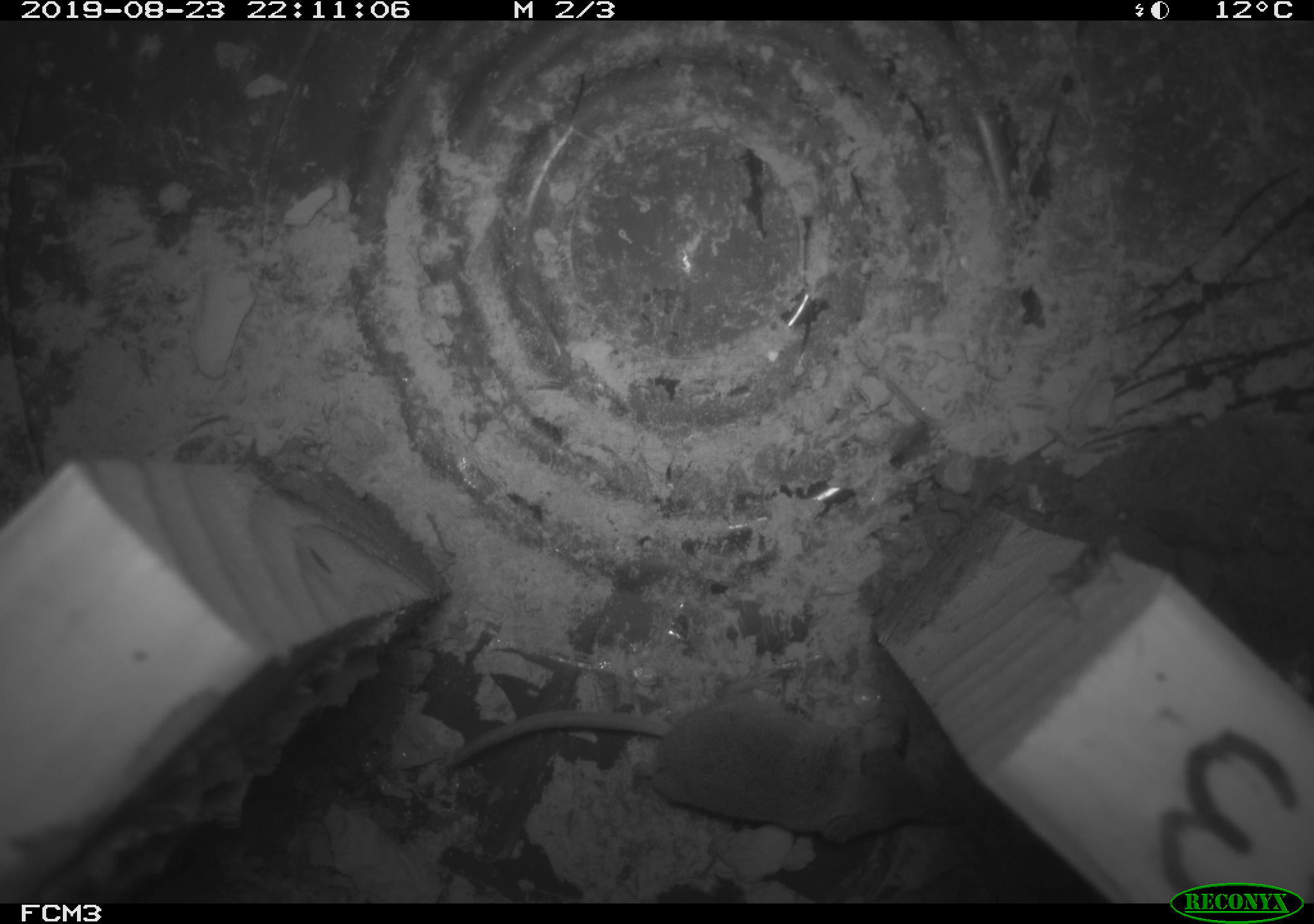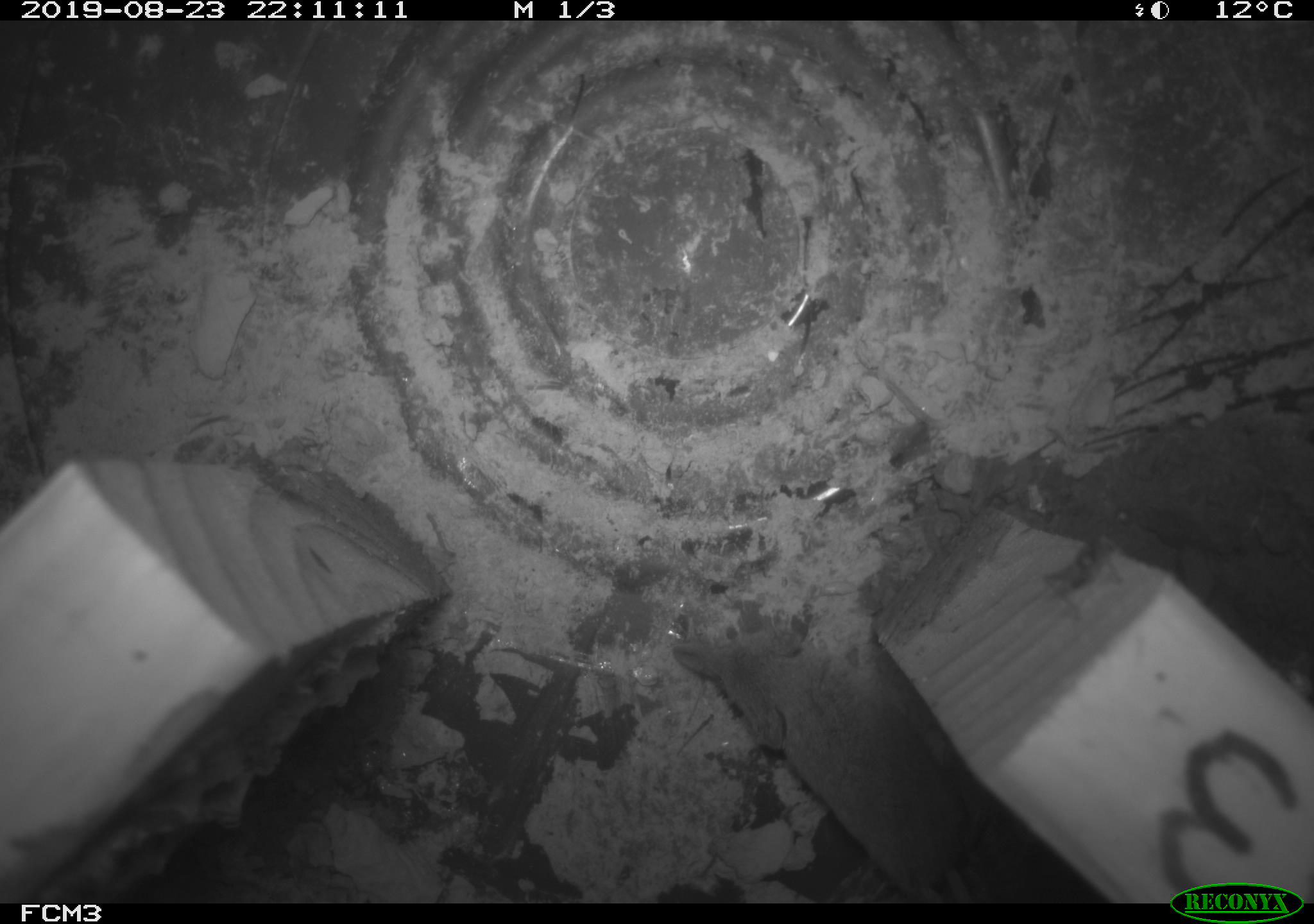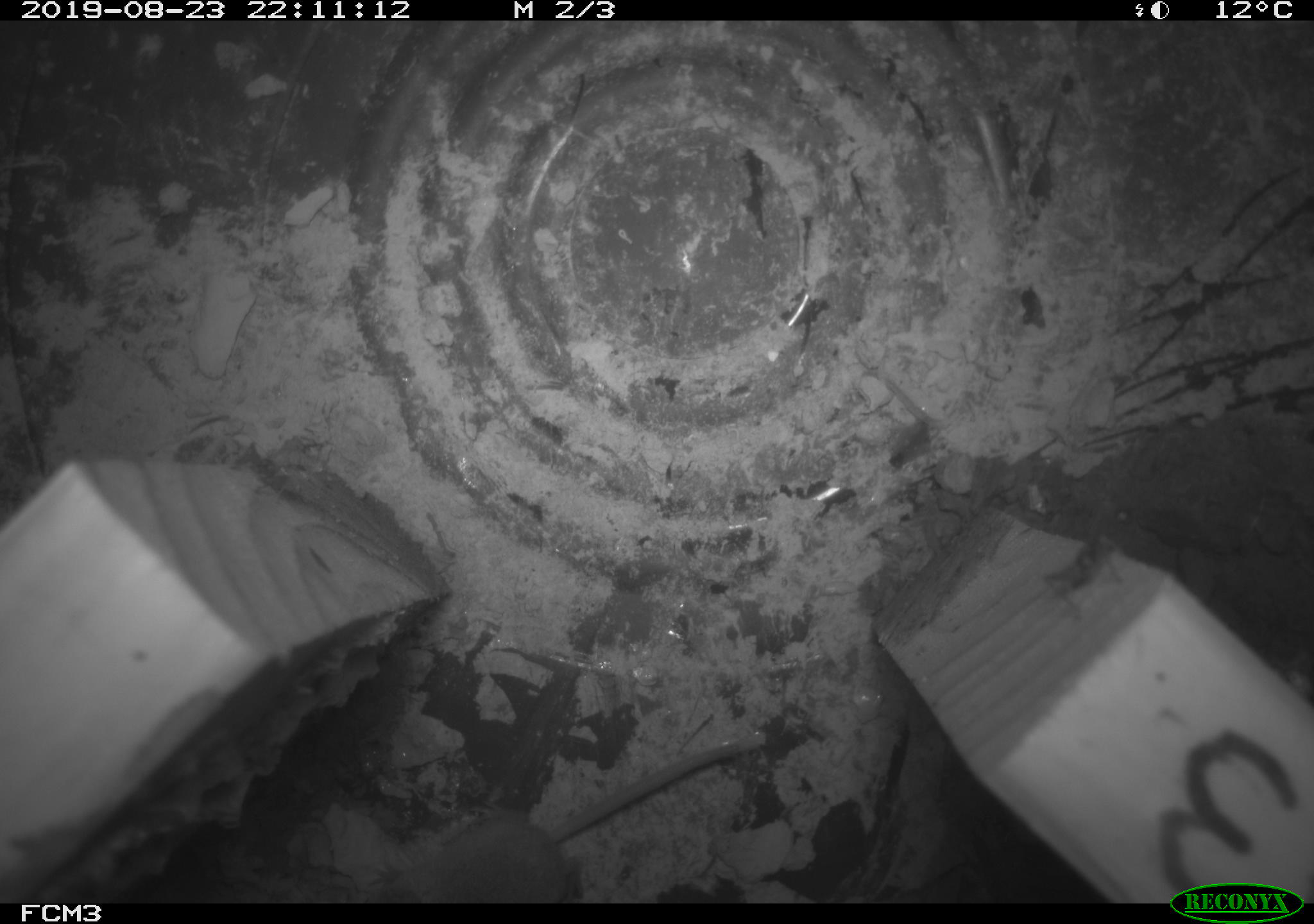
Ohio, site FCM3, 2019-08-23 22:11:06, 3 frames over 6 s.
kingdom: Animalia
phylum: Chordata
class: Mammalia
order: Eulipotyphla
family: Soricidae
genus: Sorex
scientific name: Sorex cinereus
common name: masked shrew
Masked shrew (Sorex cinereus).